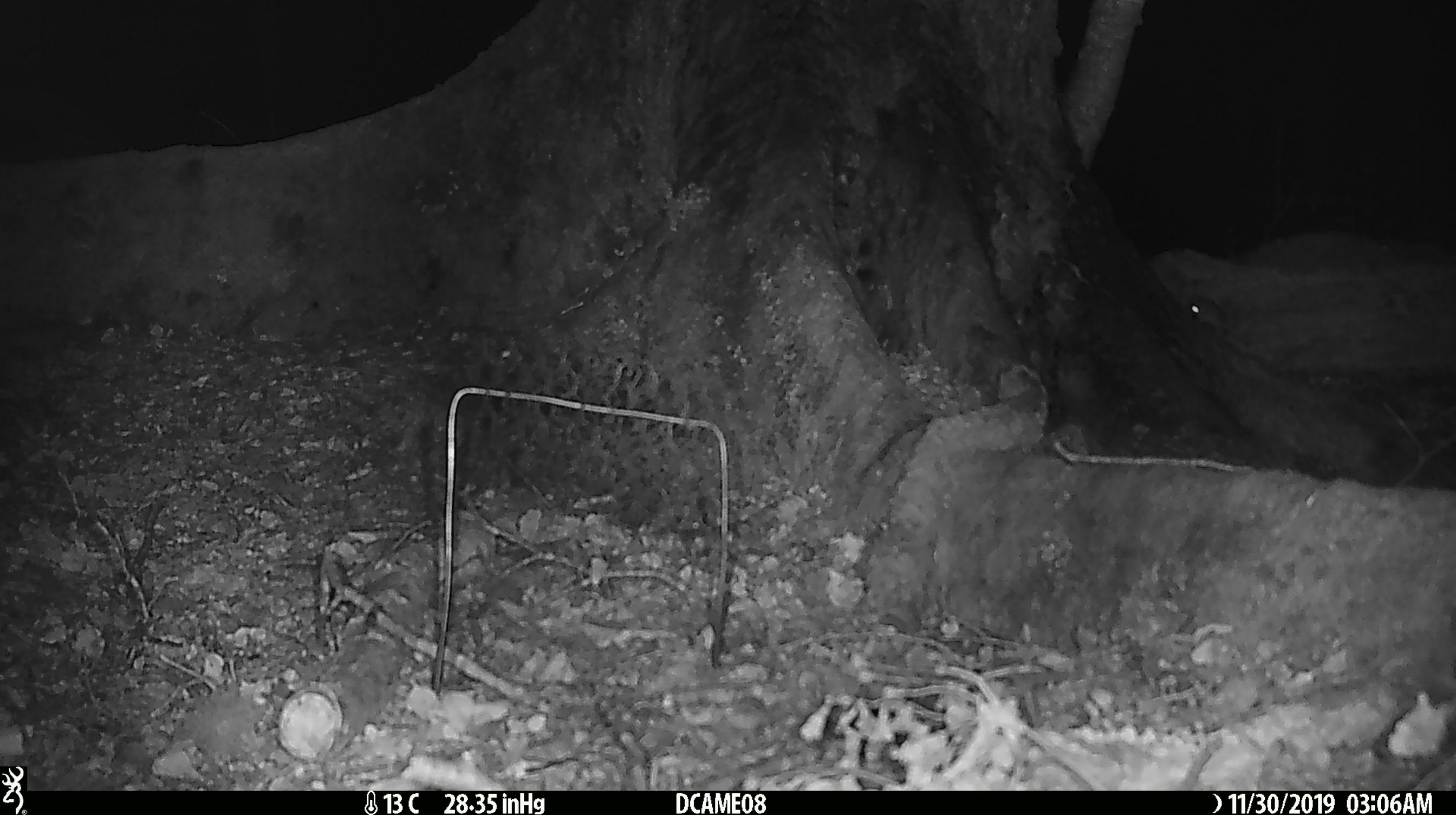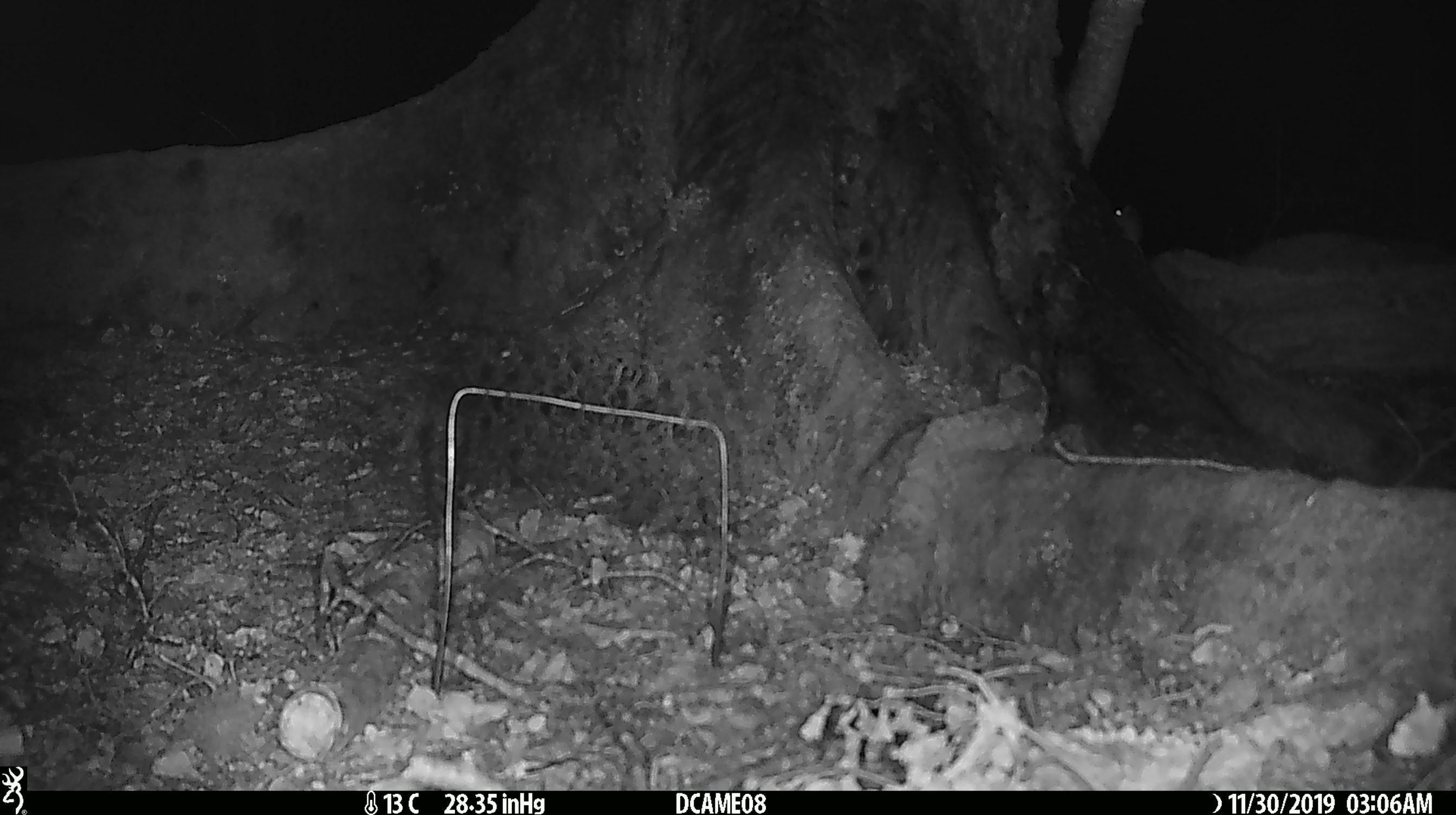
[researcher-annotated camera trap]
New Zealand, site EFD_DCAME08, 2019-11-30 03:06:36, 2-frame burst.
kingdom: Animalia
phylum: Chordata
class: Mammalia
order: Rodentia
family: Muridae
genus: Mus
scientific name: Mus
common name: mouse